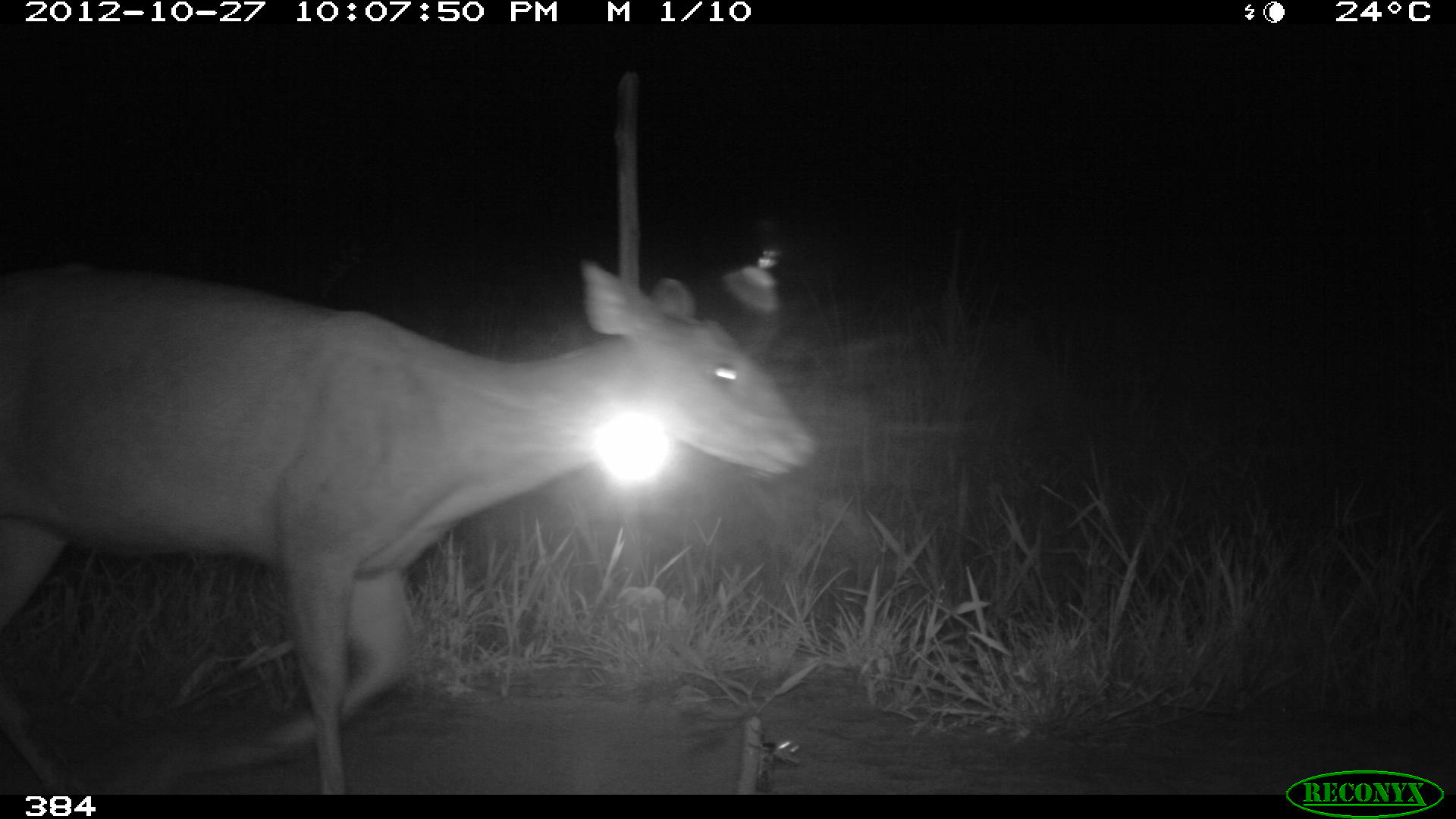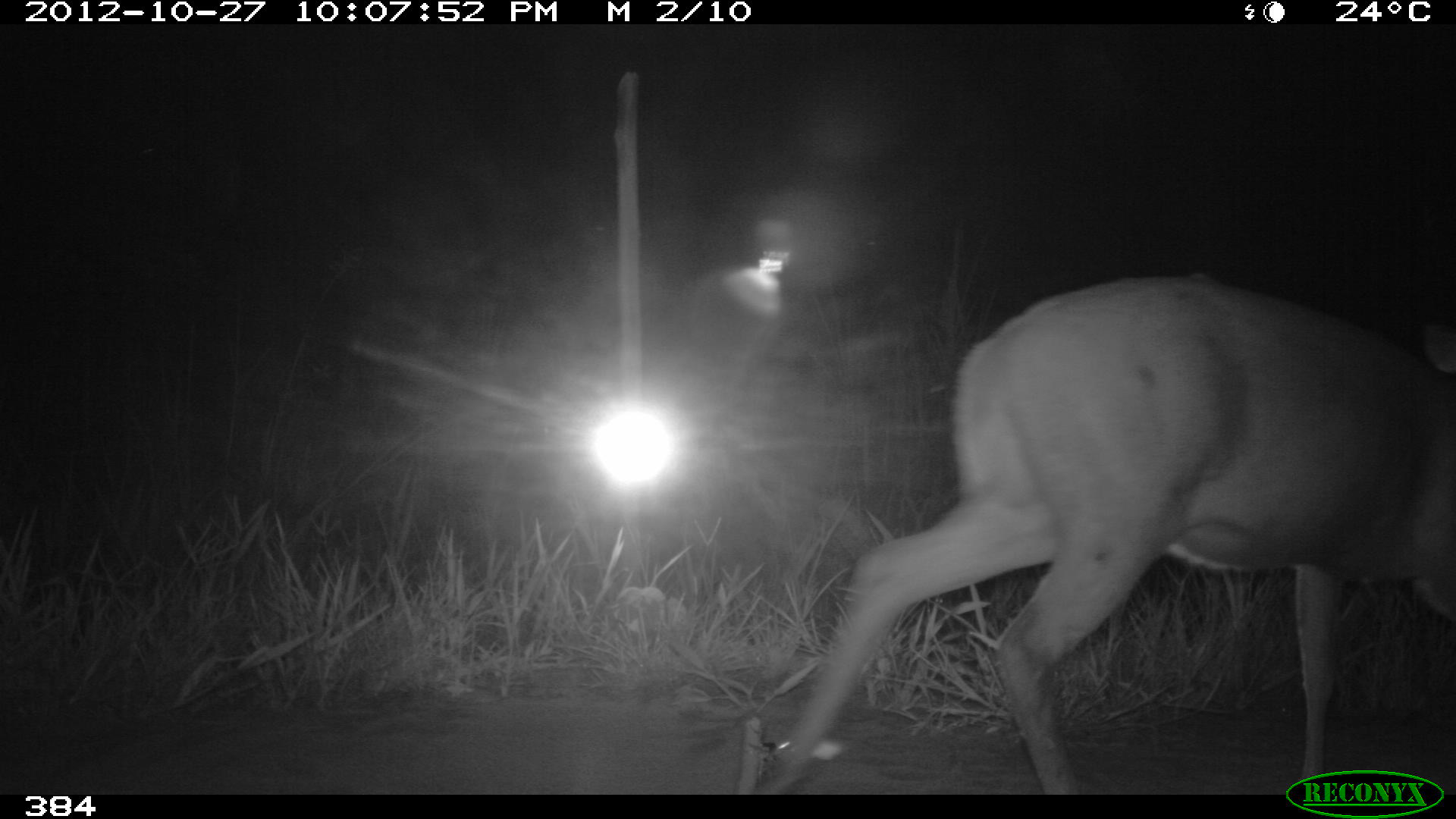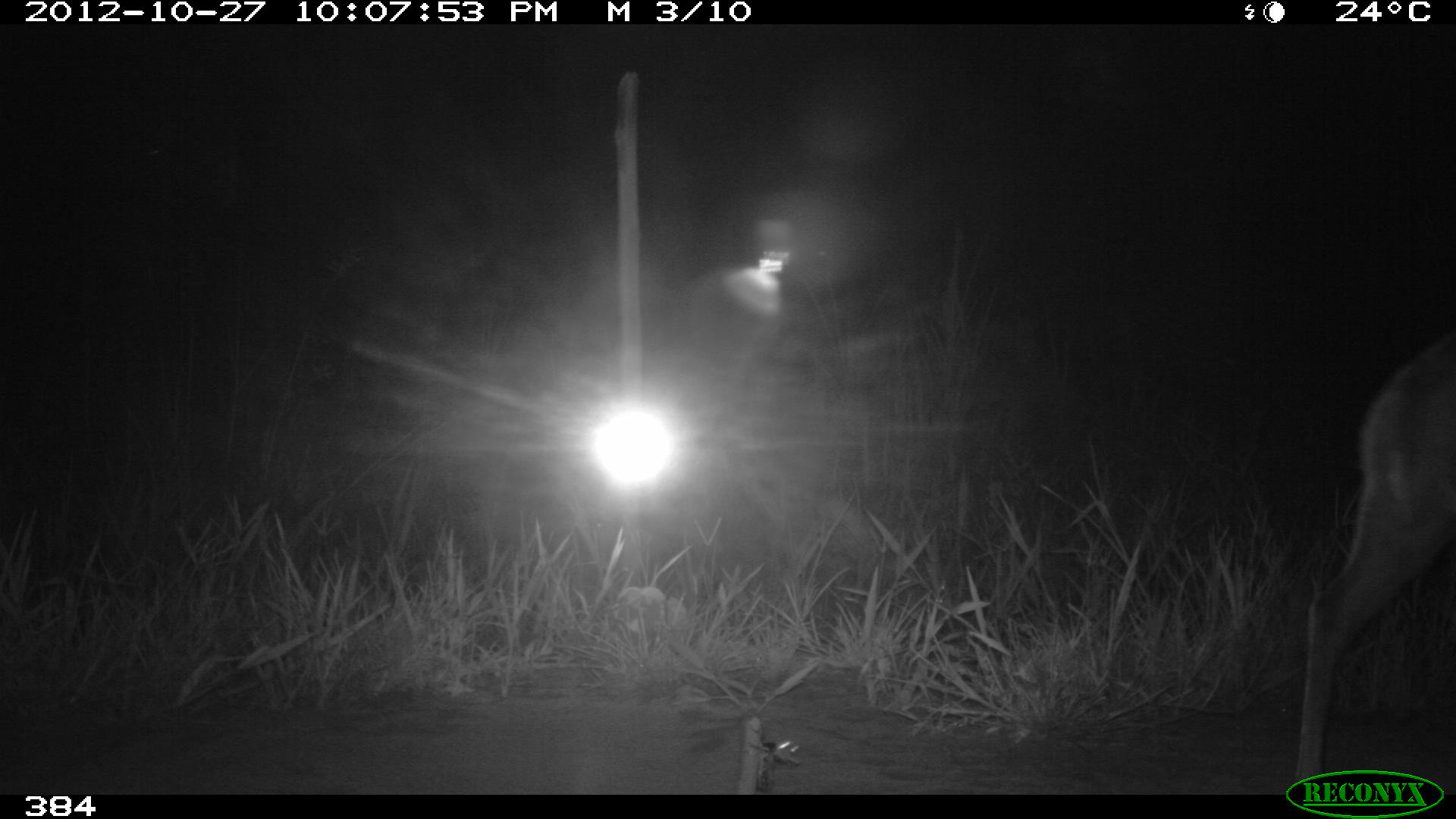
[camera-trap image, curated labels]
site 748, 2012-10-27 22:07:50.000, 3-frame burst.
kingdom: Animalia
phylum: Chordata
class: Mammalia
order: Artiodactyla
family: Cervidae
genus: Mazama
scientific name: Mazama americana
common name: red brocket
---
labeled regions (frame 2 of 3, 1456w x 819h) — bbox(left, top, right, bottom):
mazama americana: bbox(754, 271, 1456, 792)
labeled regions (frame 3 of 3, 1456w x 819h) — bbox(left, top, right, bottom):
mazama americana: bbox(1293, 326, 1456, 781)